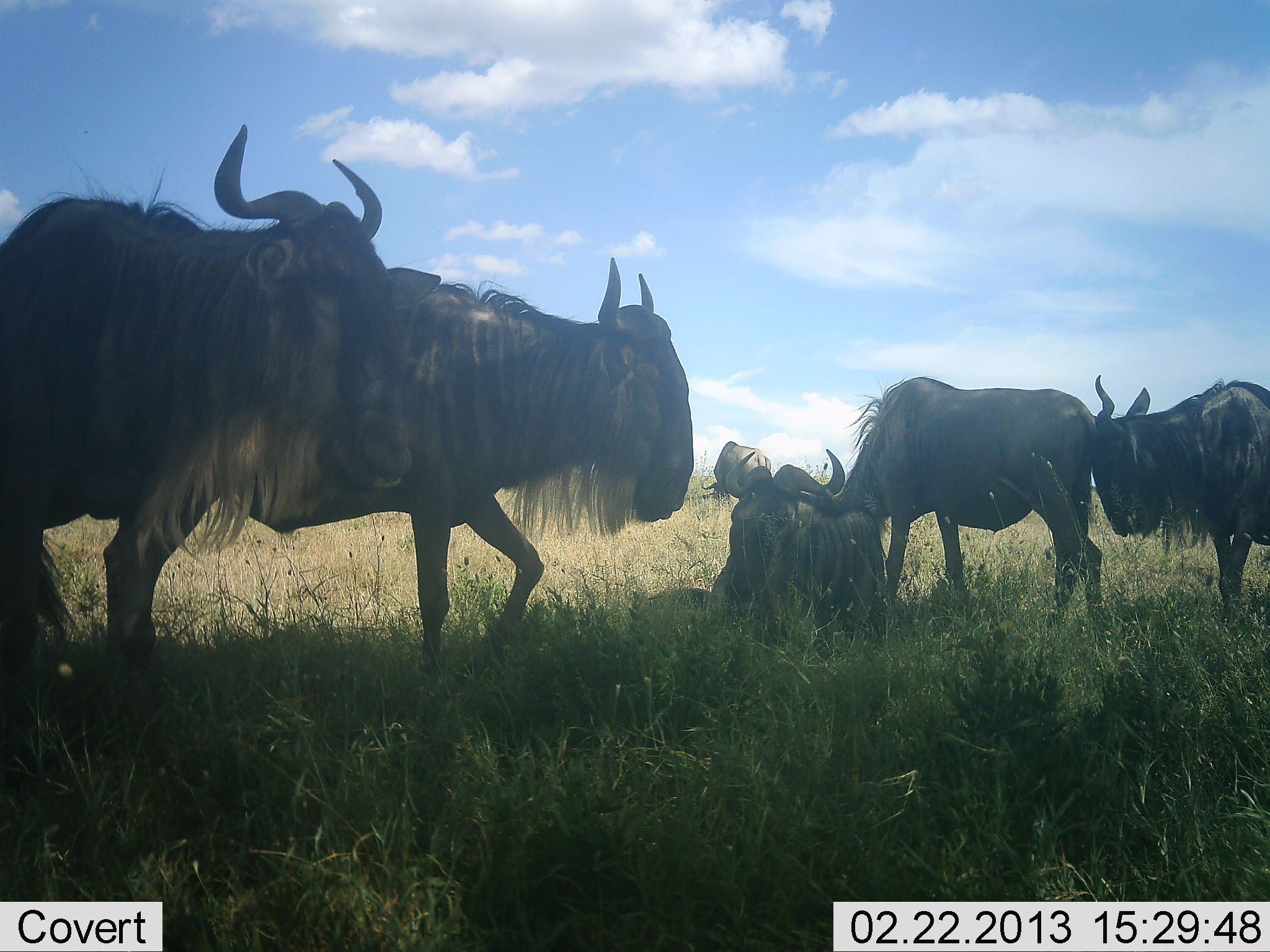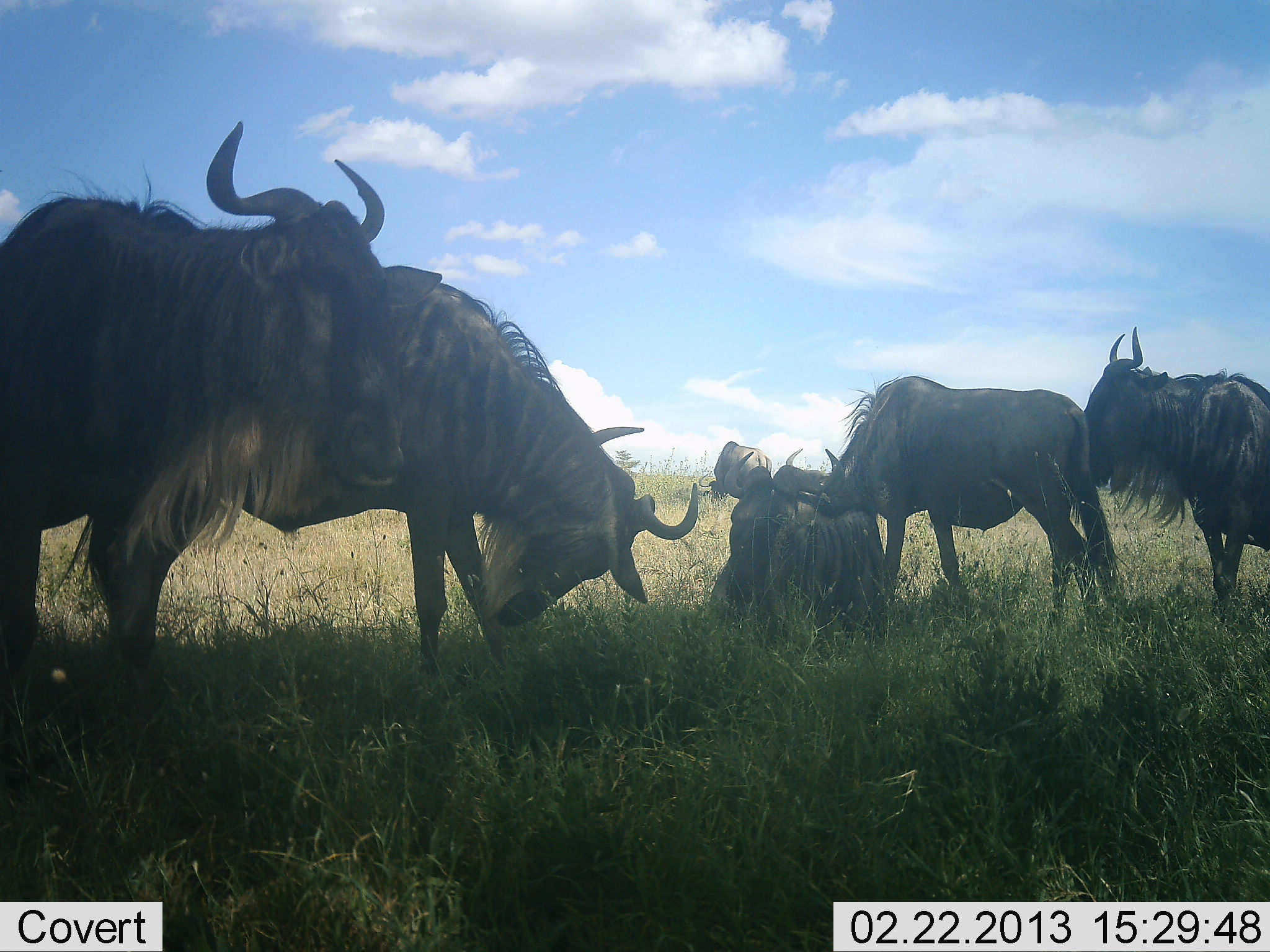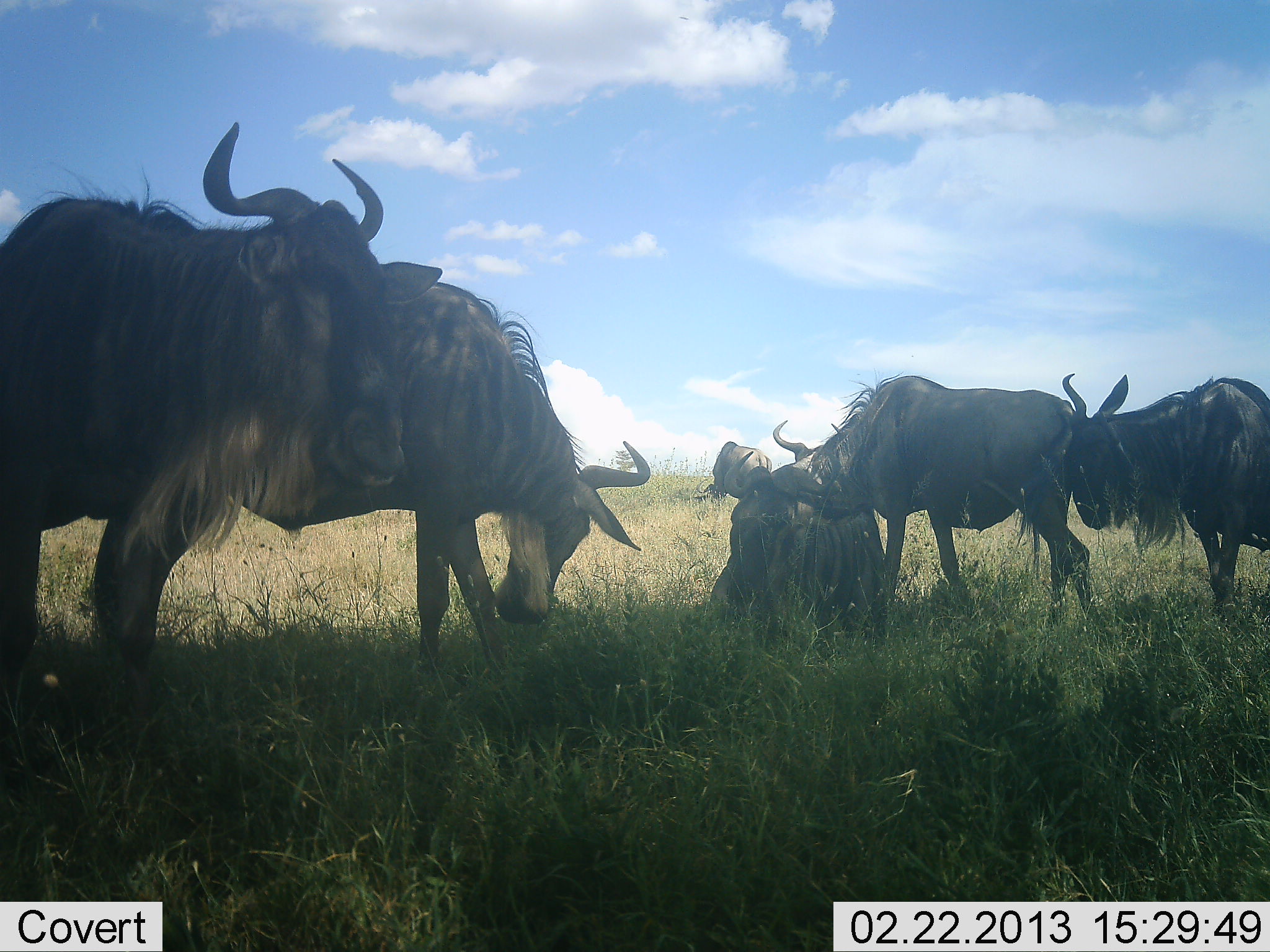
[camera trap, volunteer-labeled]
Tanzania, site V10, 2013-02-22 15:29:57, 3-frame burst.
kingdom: Animalia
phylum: Chordata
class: Mammalia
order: Artiodactyla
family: Bovidae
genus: Connochaetes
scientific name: Connochaetes taurinus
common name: blue wildebeest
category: wildebeest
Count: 6.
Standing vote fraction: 70%.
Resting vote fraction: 84%.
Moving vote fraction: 5%.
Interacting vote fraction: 38%.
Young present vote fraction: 3%.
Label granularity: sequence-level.